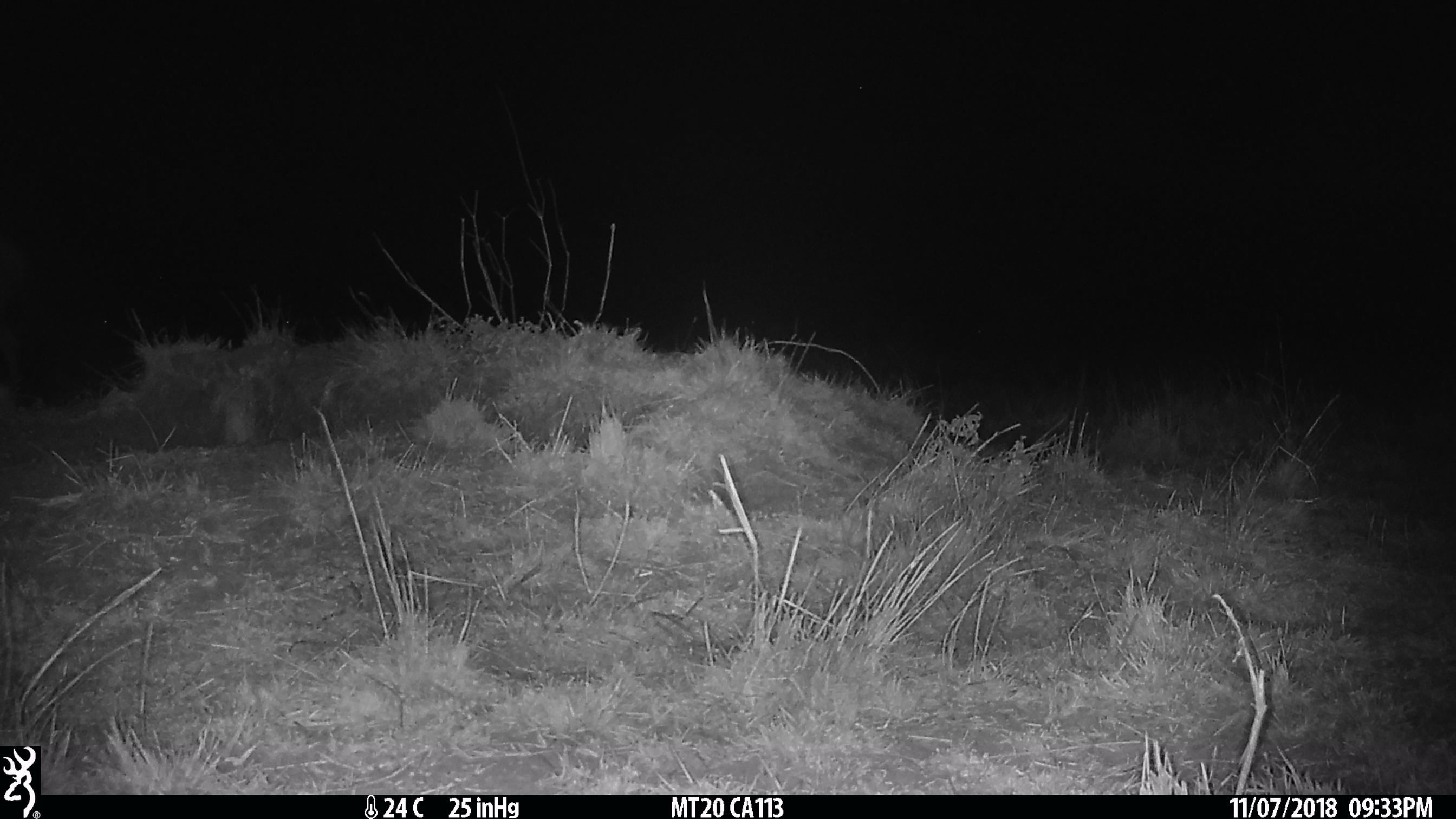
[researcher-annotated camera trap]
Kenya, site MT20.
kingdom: Animalia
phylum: Chordata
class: Mammalia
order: Artiodactyla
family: Bovidae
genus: Connochaetes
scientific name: Connochaetes taurinus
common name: blue wildebeest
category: wildebeest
Wildebeest (blue wildebeest) (Connochaetes taurinus).